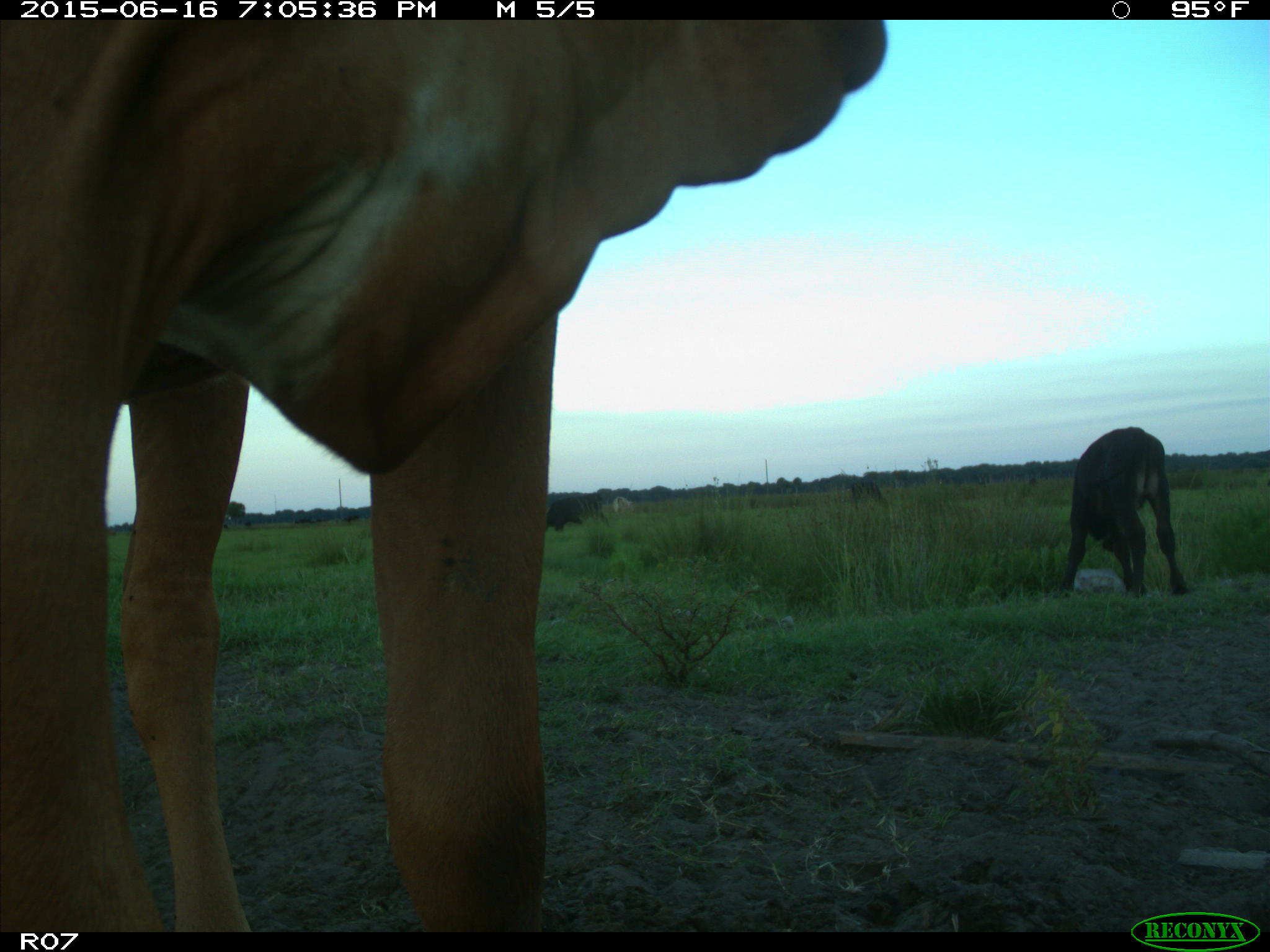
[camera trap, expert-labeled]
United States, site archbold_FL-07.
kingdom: Animalia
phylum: Chordata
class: Mammalia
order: Artiodactyla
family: Bovidae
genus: Bos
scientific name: Bos taurus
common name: domestic cow